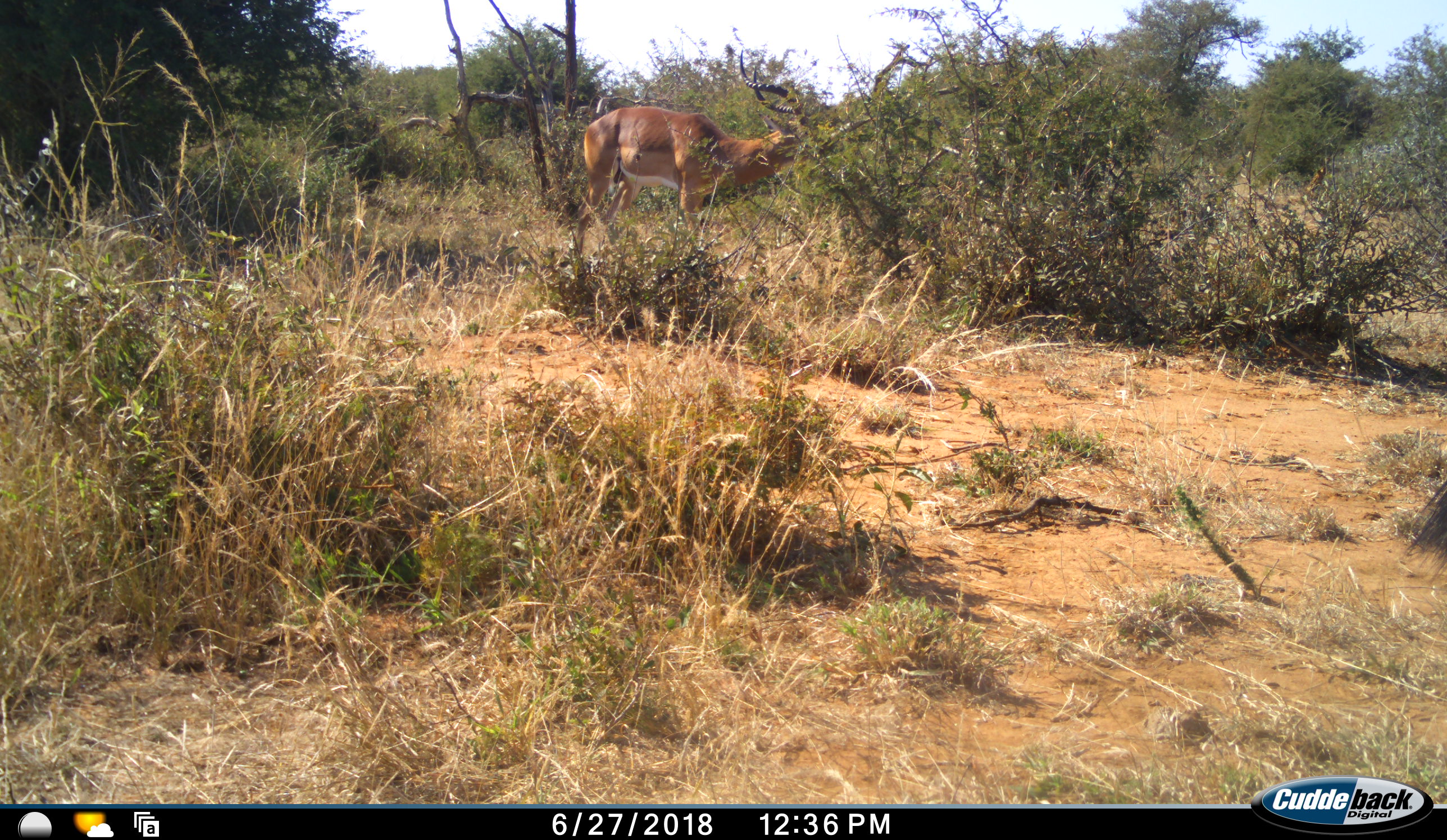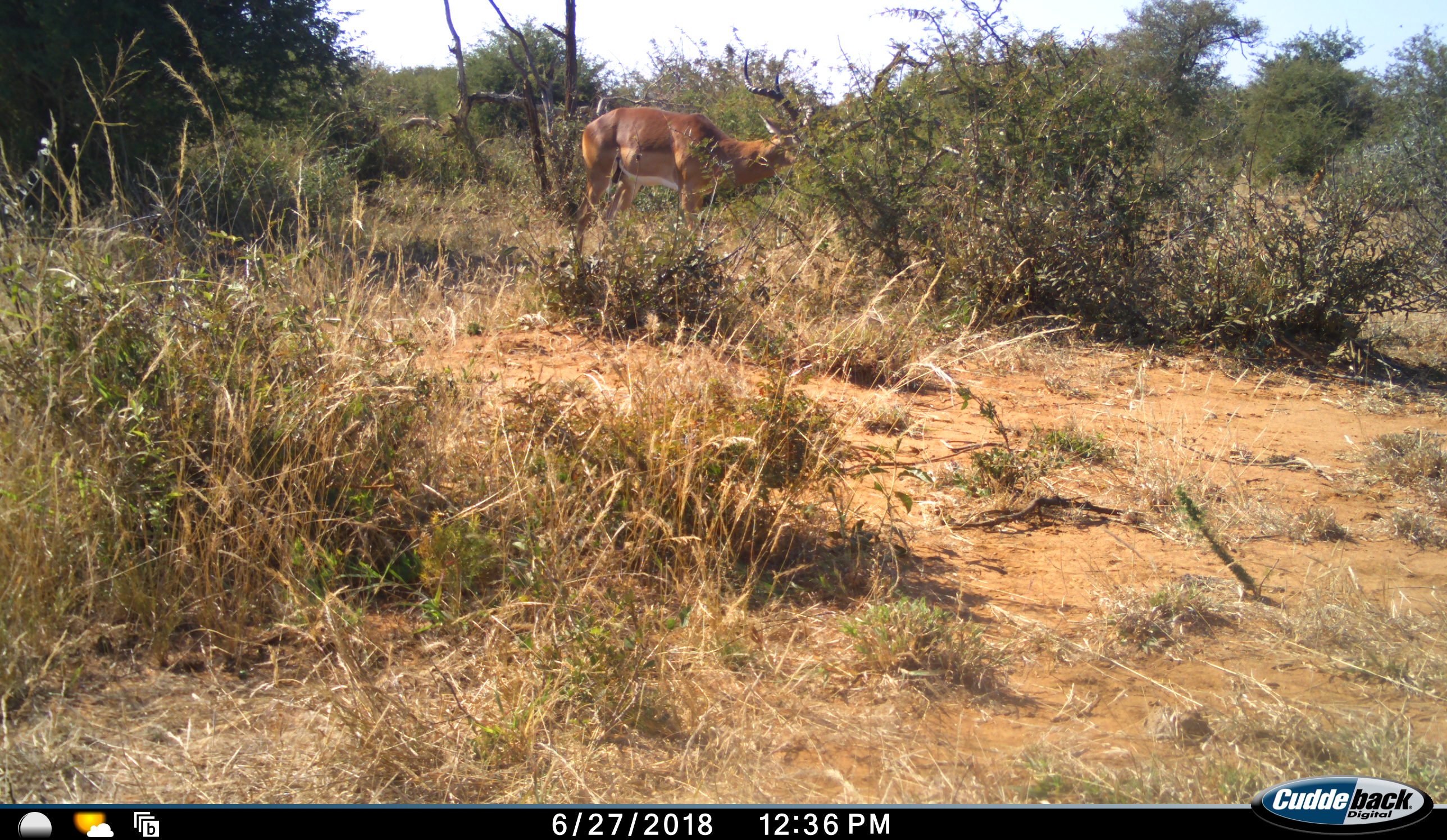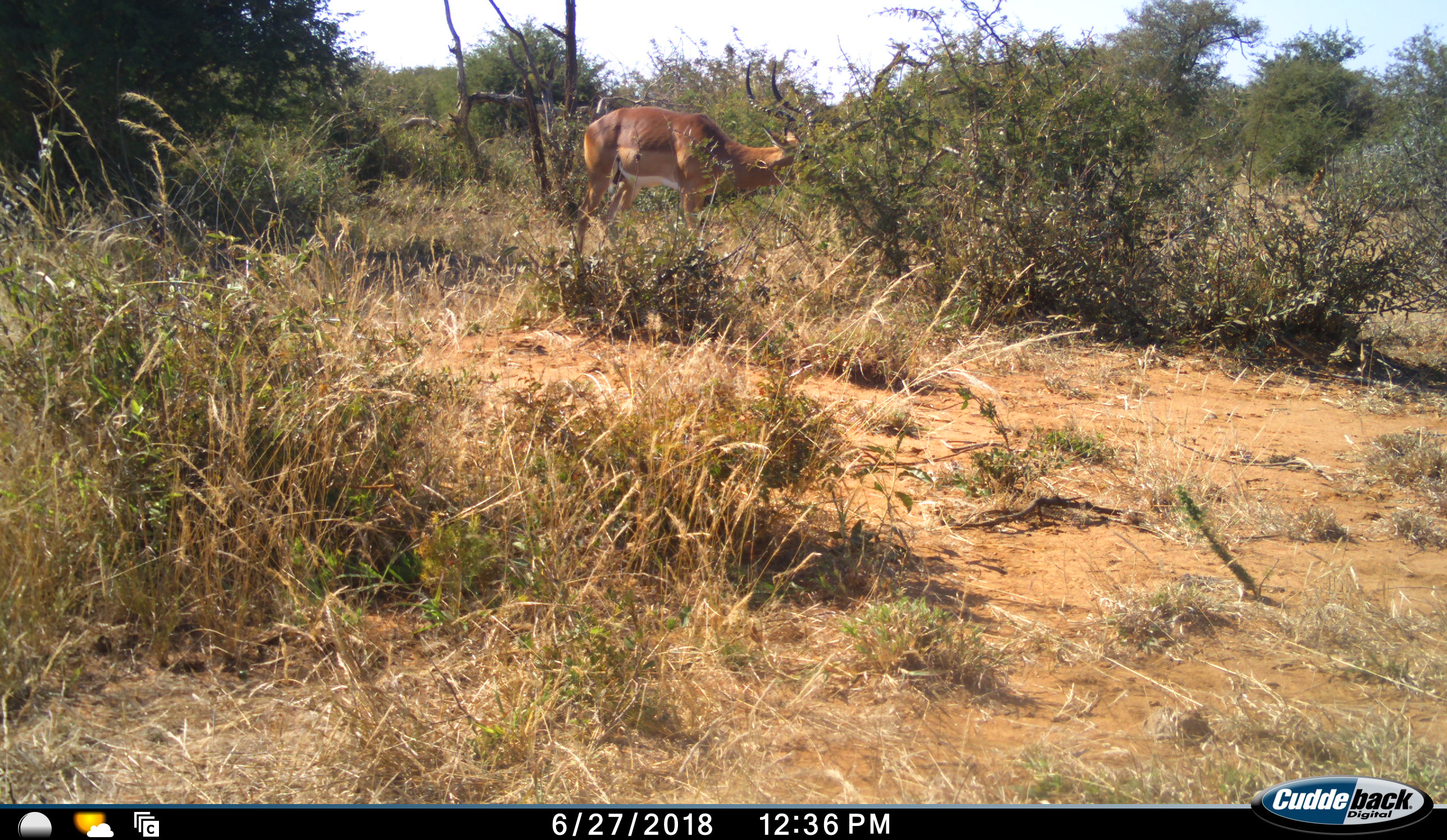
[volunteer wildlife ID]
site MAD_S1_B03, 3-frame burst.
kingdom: Animalia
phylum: Chordata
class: Mammalia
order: Artiodactyla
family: Bovidae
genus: Aepyceros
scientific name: Aepyceros melampus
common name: impala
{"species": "impala (Aepyceros melampus)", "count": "1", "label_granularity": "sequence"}